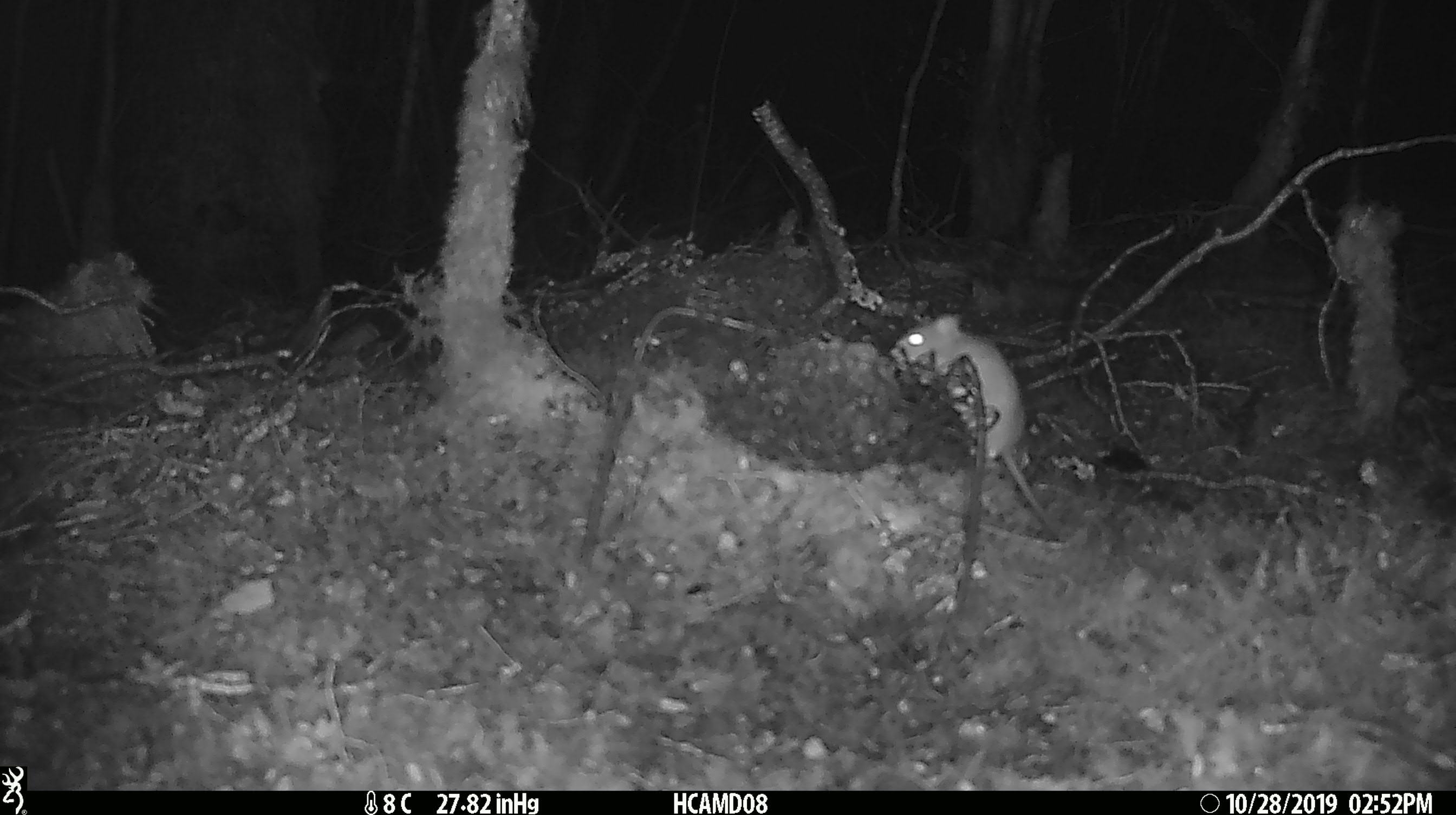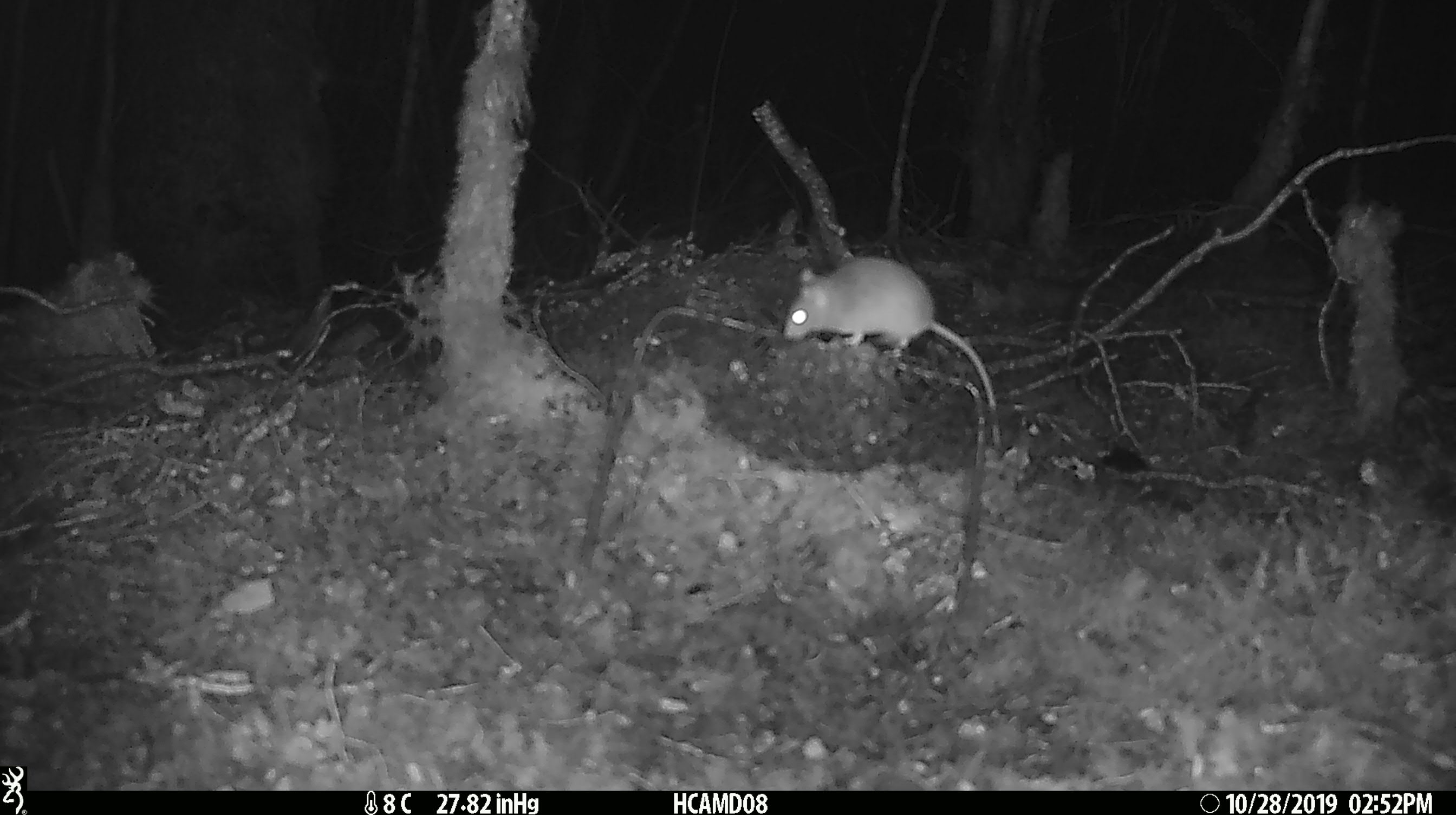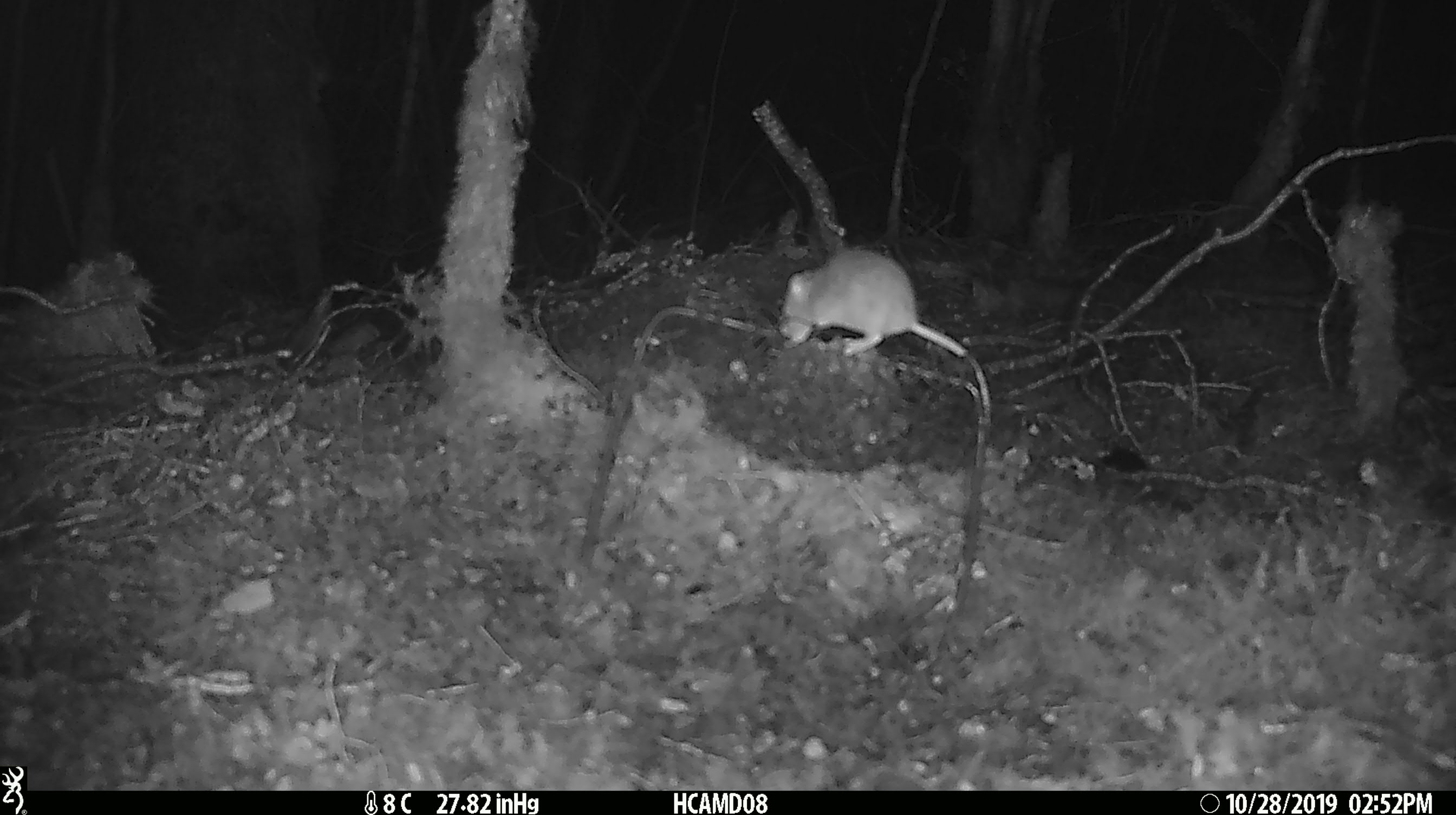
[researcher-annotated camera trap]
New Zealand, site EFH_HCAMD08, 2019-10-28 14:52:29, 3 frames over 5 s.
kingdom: Animalia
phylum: Chordata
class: Mammalia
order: Rodentia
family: Muridae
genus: Mus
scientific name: Mus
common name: mouse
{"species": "mouse (Mus)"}